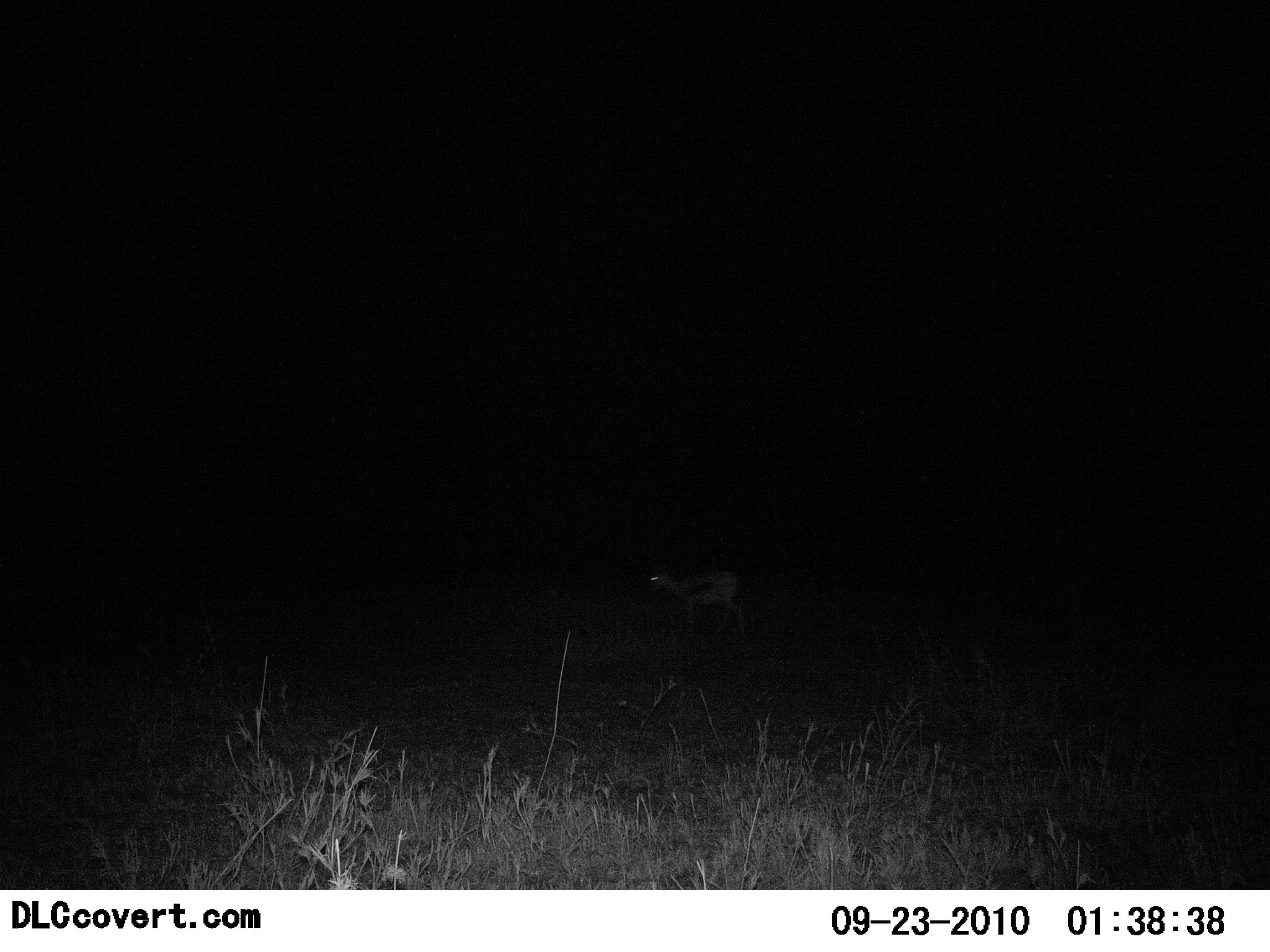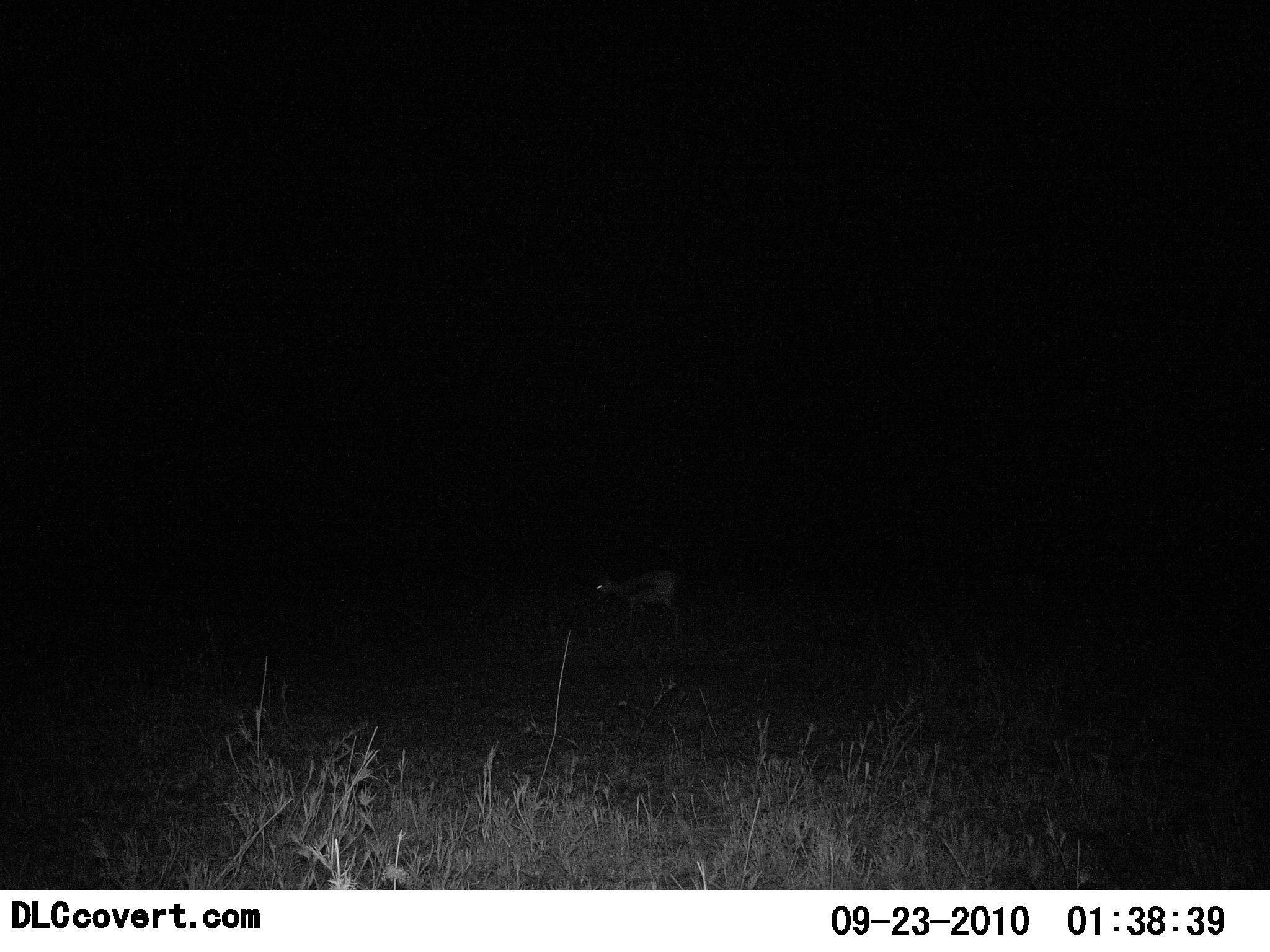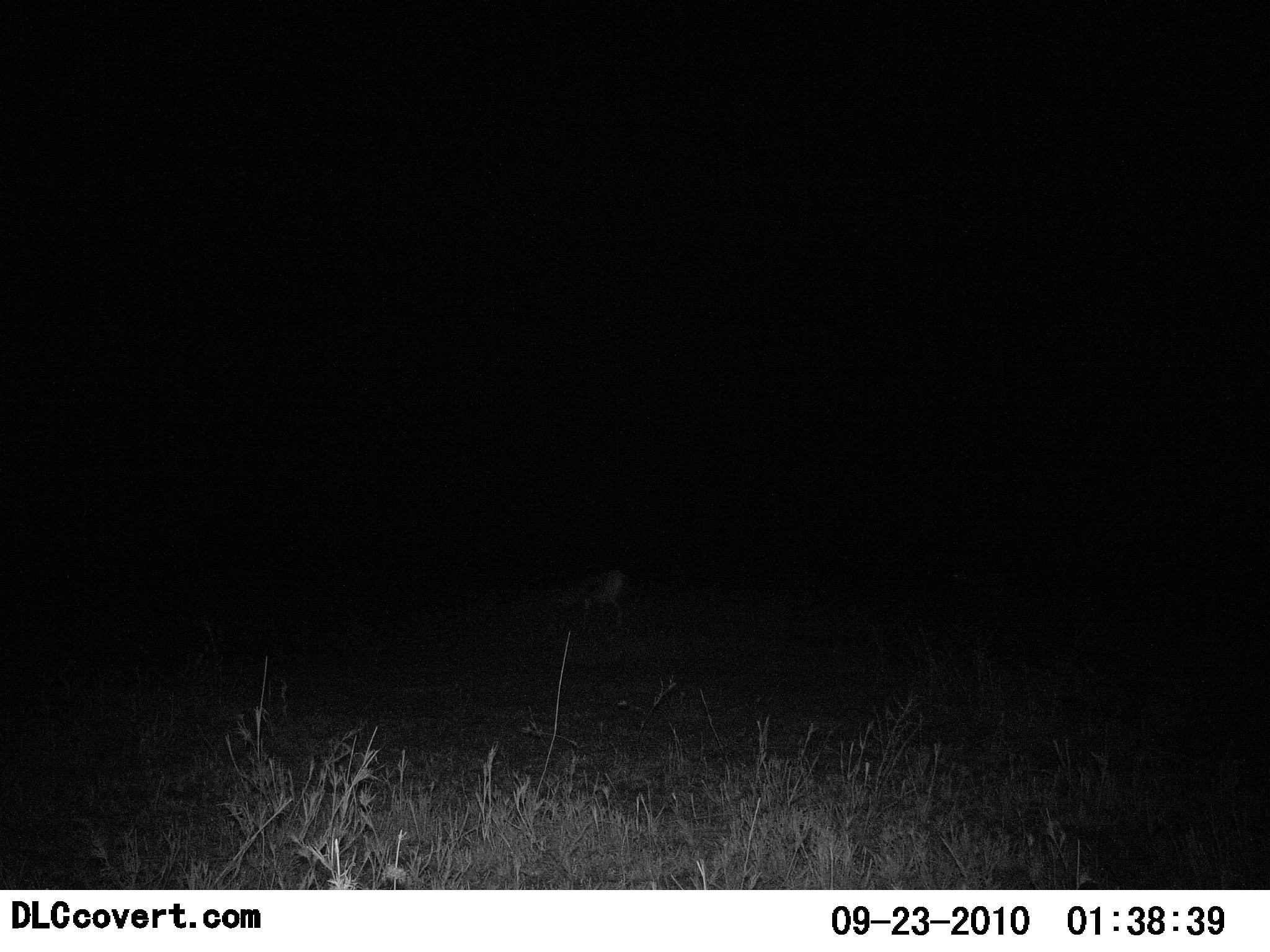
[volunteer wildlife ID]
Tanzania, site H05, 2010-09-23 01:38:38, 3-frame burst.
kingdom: Animalia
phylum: Chordata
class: Mammalia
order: Artiodactyla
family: Bovidae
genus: Eudorcas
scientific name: Eudorcas thomsonii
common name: thomson's gazelle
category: gazellethomsons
Gazellethomsons (thomson's gazelle) (Eudorcas thomsonii), count 1. Behavior (volunteer vote fractions): standing 22%, resting 0%, moving 72%, interacting 0%. Young present (vote fraction): 6%. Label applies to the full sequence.